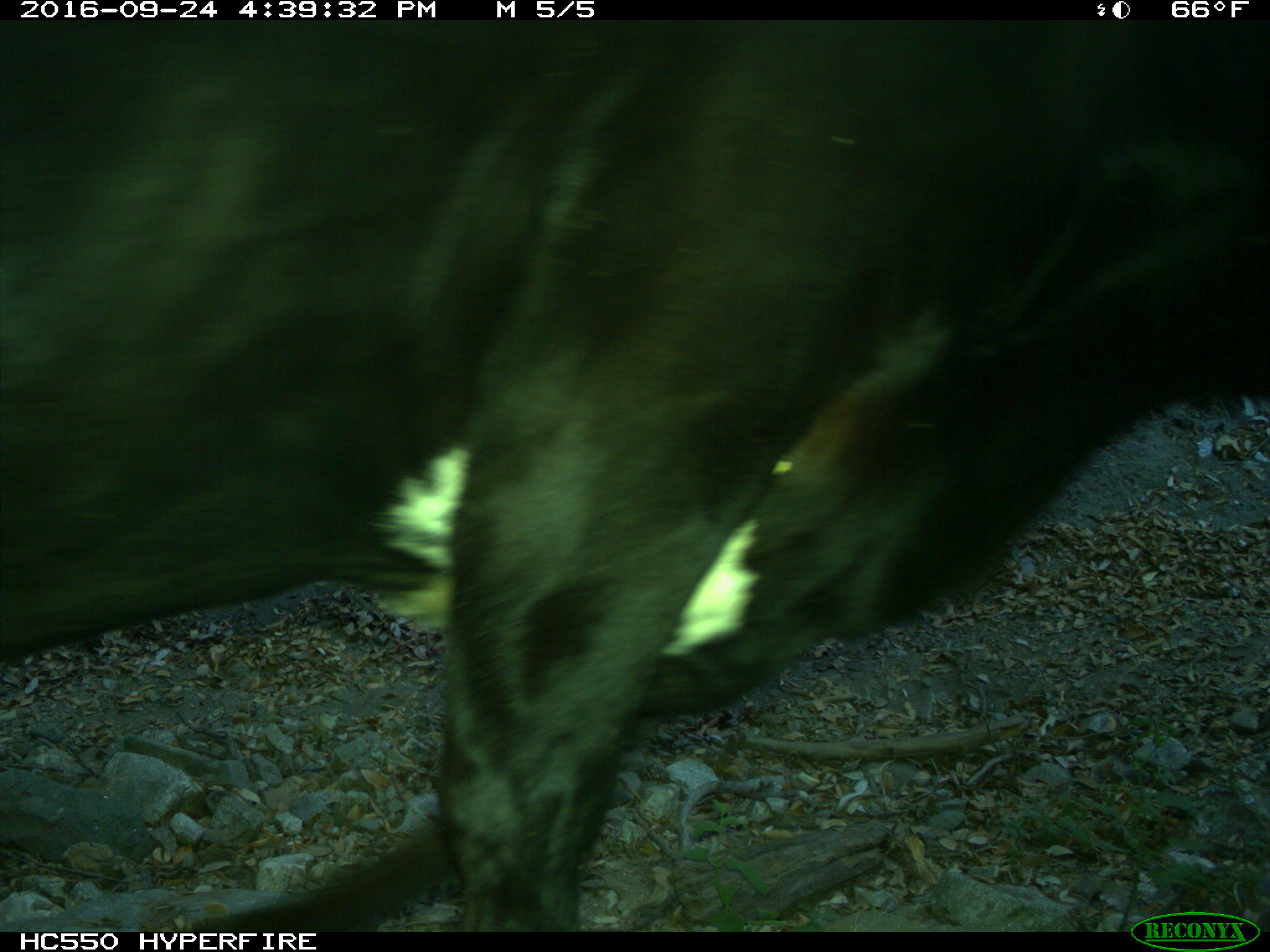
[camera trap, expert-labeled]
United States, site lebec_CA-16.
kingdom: Animalia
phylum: Chordata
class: Mammalia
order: Artiodactyla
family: Bovidae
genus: Bos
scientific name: Bos taurus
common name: domestic cow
Bos taurus (domestic cow).